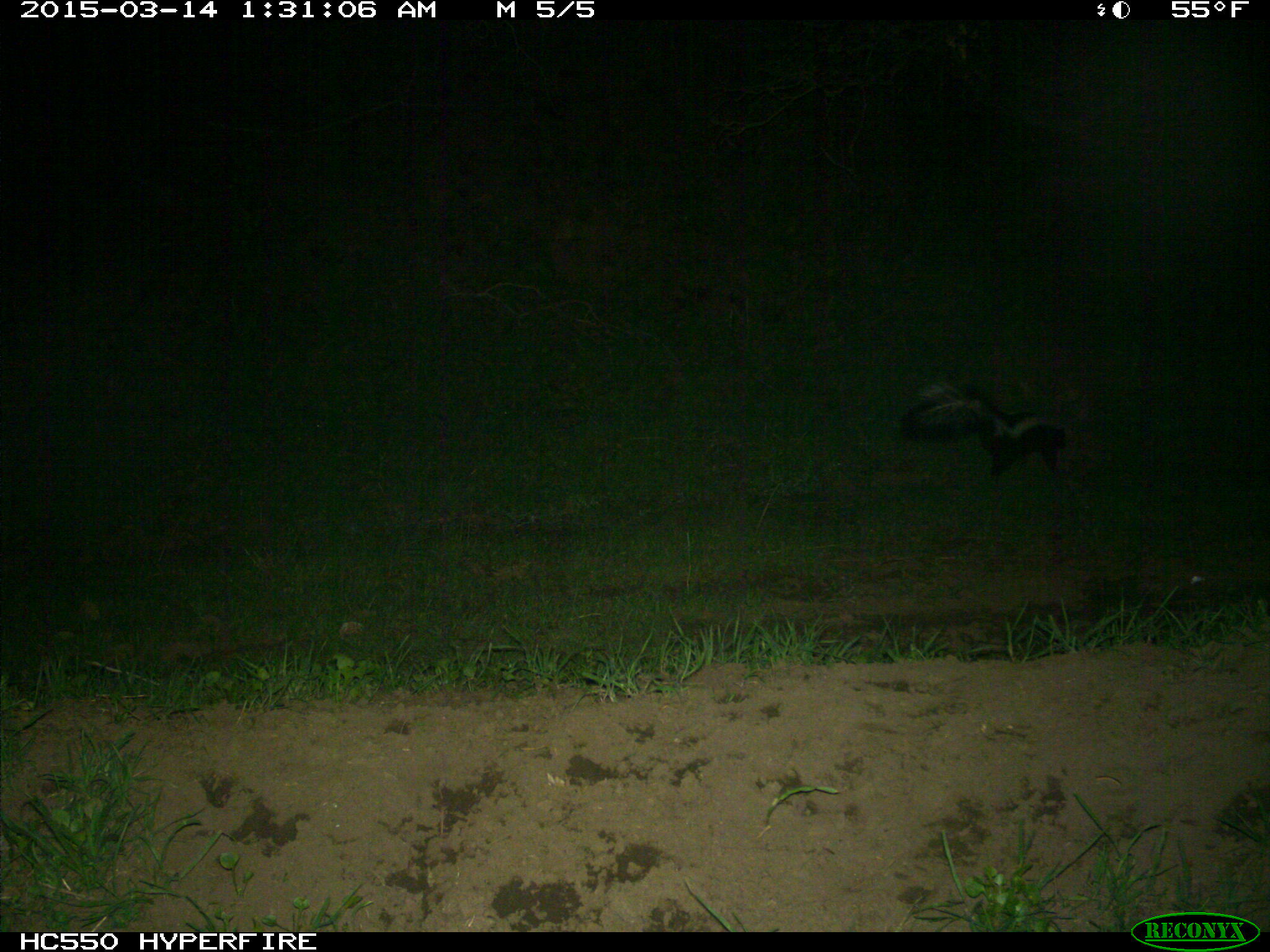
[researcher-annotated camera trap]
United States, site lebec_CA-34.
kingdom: Animalia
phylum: Chordata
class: Mammalia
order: Carnivora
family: Mephitidae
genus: Mephitis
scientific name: Mephitis mephitis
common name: striped skunk